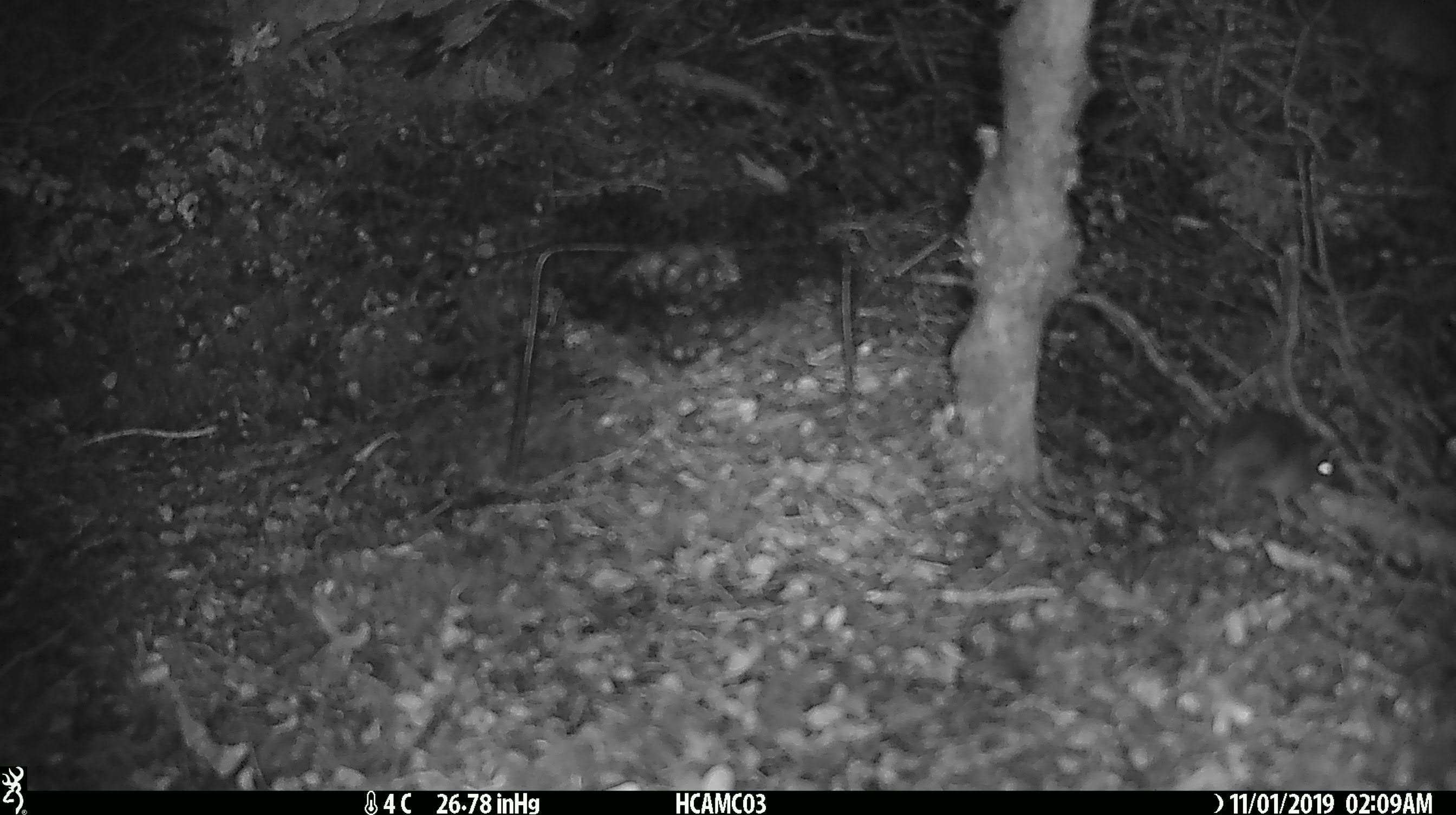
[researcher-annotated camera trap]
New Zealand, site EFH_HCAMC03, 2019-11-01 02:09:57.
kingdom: Animalia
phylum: Chordata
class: Mammalia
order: Rodentia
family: Muridae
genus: Mus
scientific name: Mus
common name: mouse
Mouse (Mus).